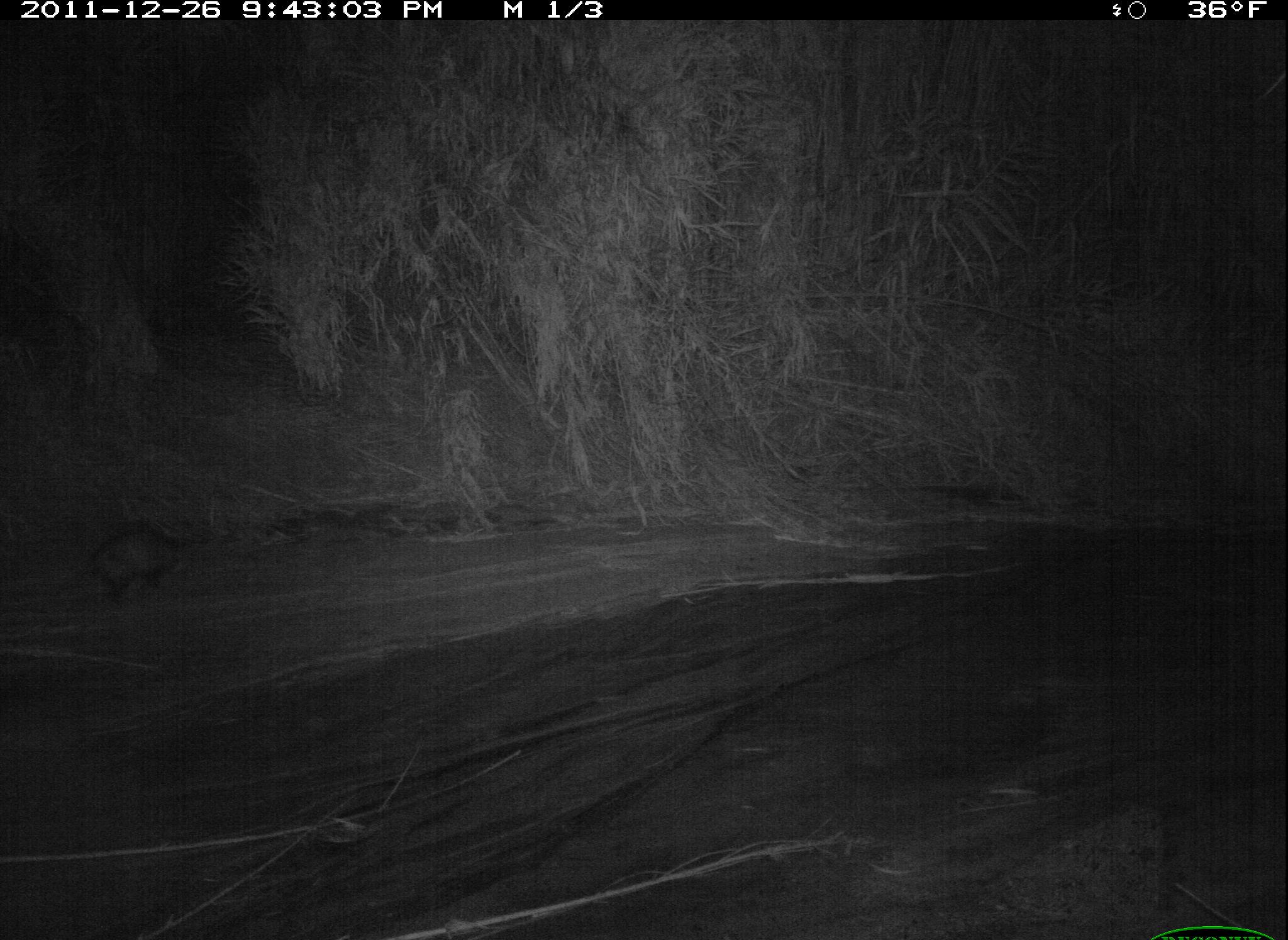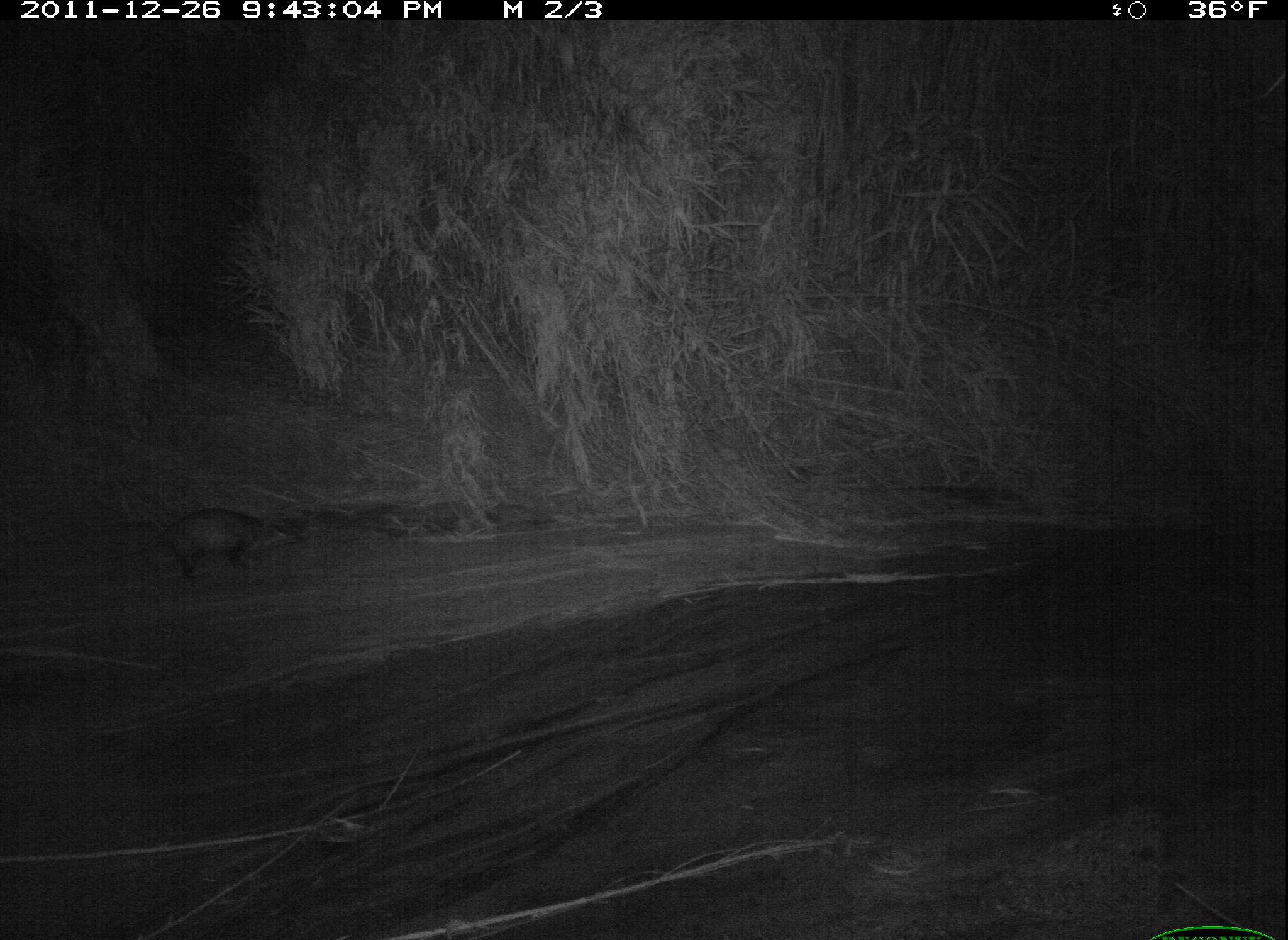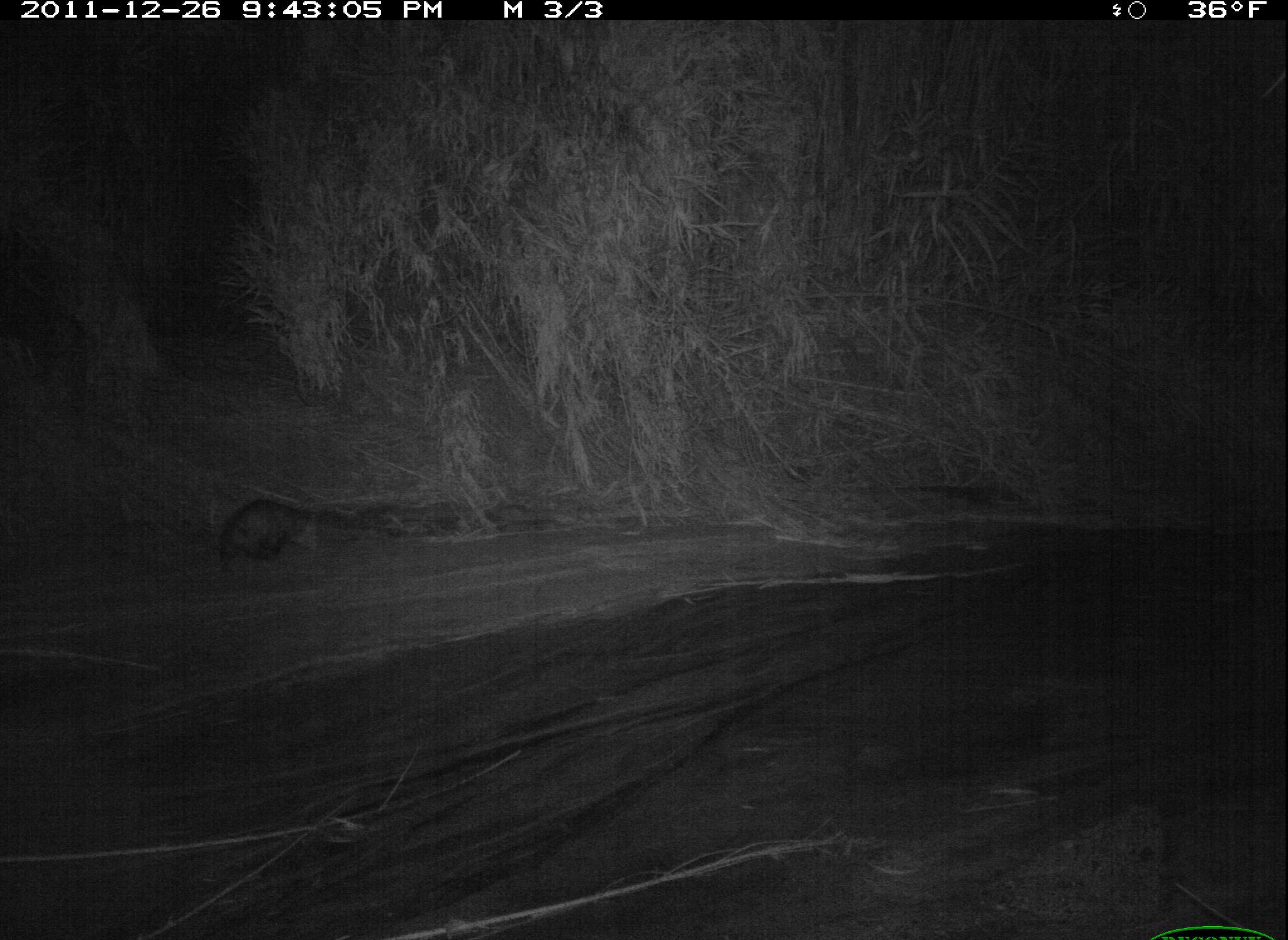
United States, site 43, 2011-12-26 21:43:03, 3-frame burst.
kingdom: Animalia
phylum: Chordata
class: Mammalia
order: Didelphimorphia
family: Didelphidae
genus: Didelphis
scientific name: Didelphis virginiana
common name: virginia opossum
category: opossum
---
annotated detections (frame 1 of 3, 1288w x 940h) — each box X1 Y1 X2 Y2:
opossum: 50 515 216 630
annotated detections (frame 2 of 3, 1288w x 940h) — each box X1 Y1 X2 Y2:
opossum: 121 490 304 612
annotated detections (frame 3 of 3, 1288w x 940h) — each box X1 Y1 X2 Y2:
opossum: 208 492 321 580